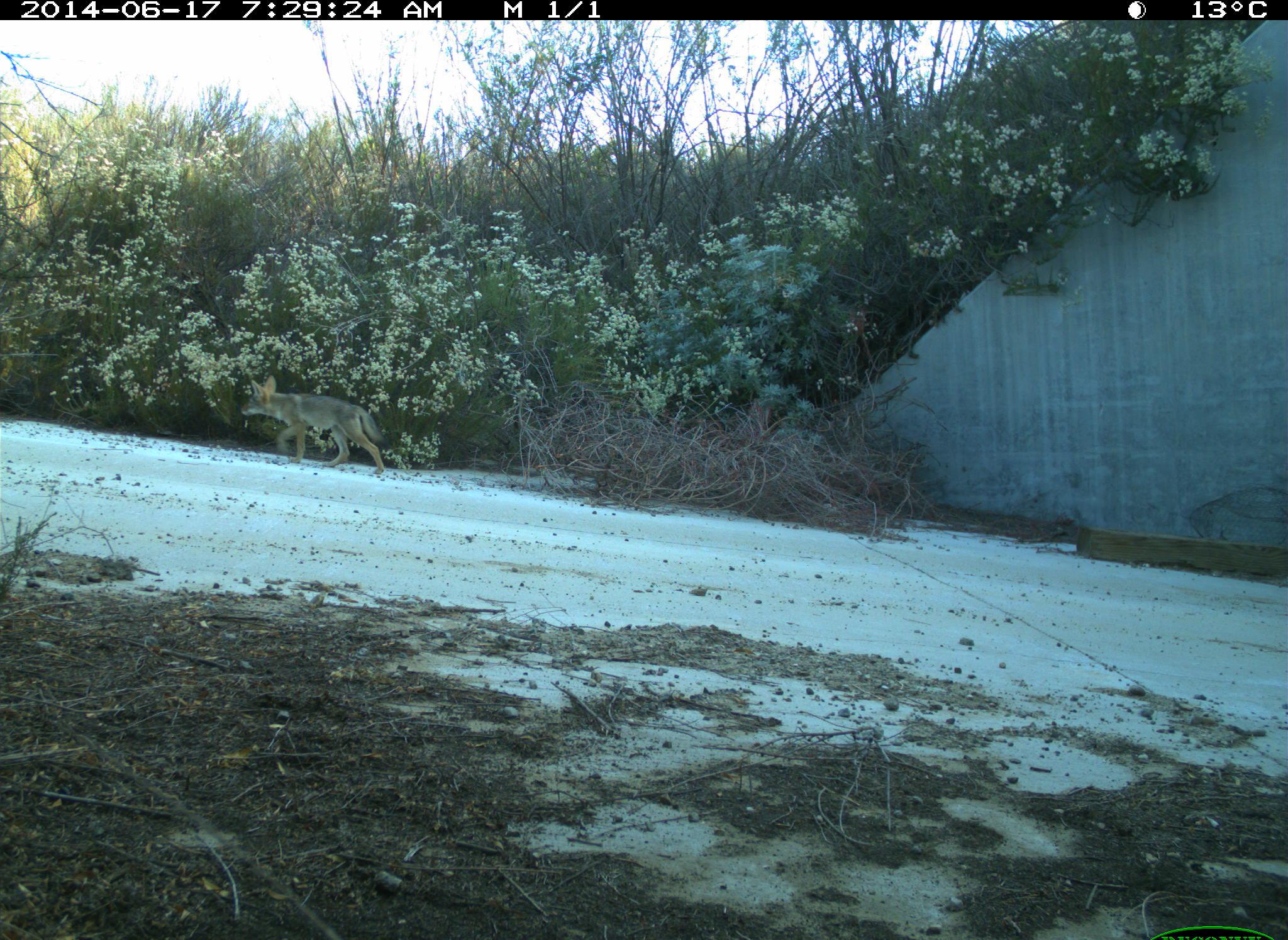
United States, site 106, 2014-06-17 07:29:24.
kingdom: Animalia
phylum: Chordata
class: Mammalia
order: Carnivora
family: Canidae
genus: Canis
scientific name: Canis latrans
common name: coyote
Coyote (Canis latrans).